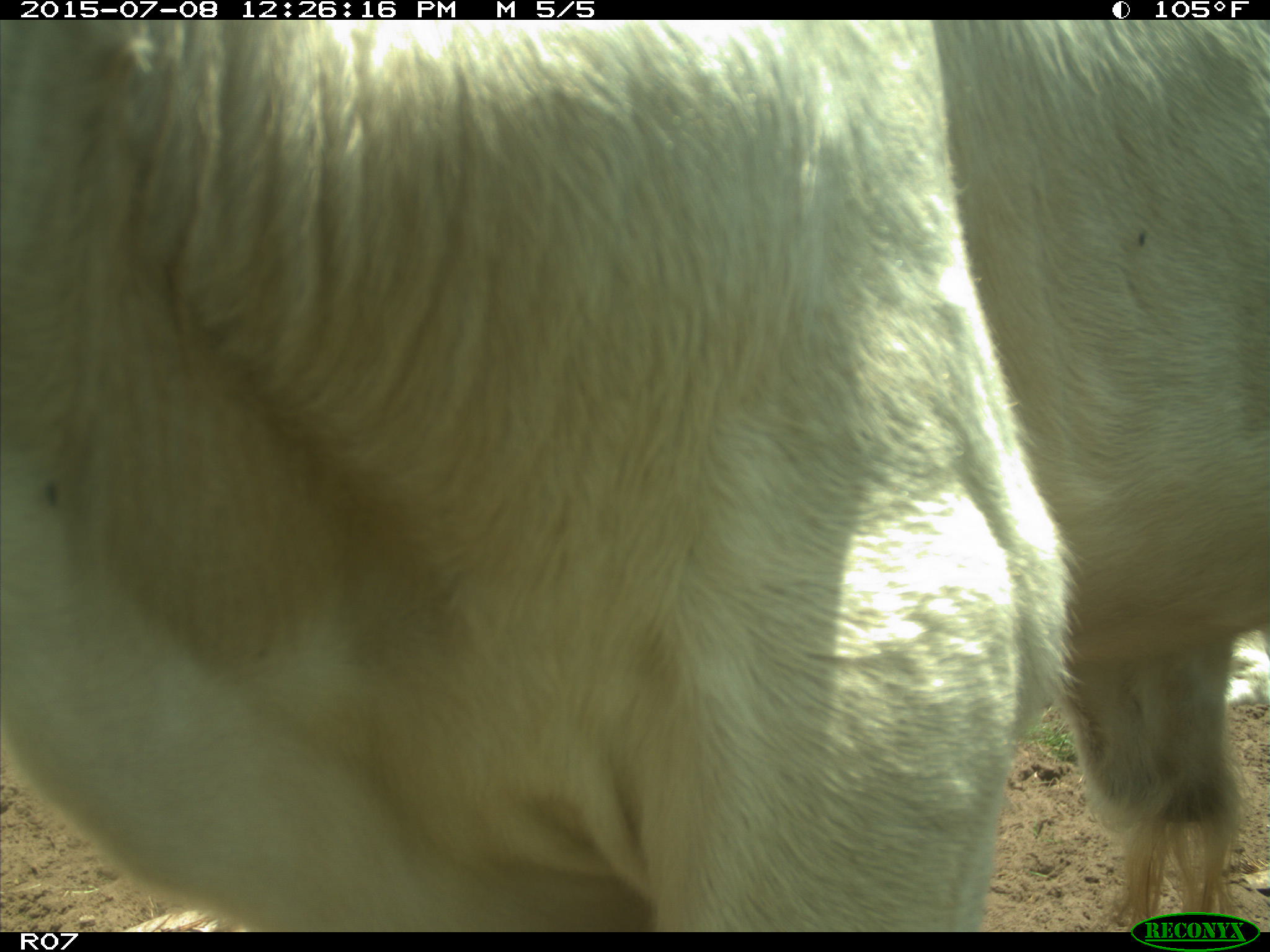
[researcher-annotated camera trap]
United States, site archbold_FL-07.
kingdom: Animalia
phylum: Chordata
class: Mammalia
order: Artiodactyla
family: Bovidae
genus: Bos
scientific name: Bos taurus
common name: domestic cow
Bos taurus (domestic cow).